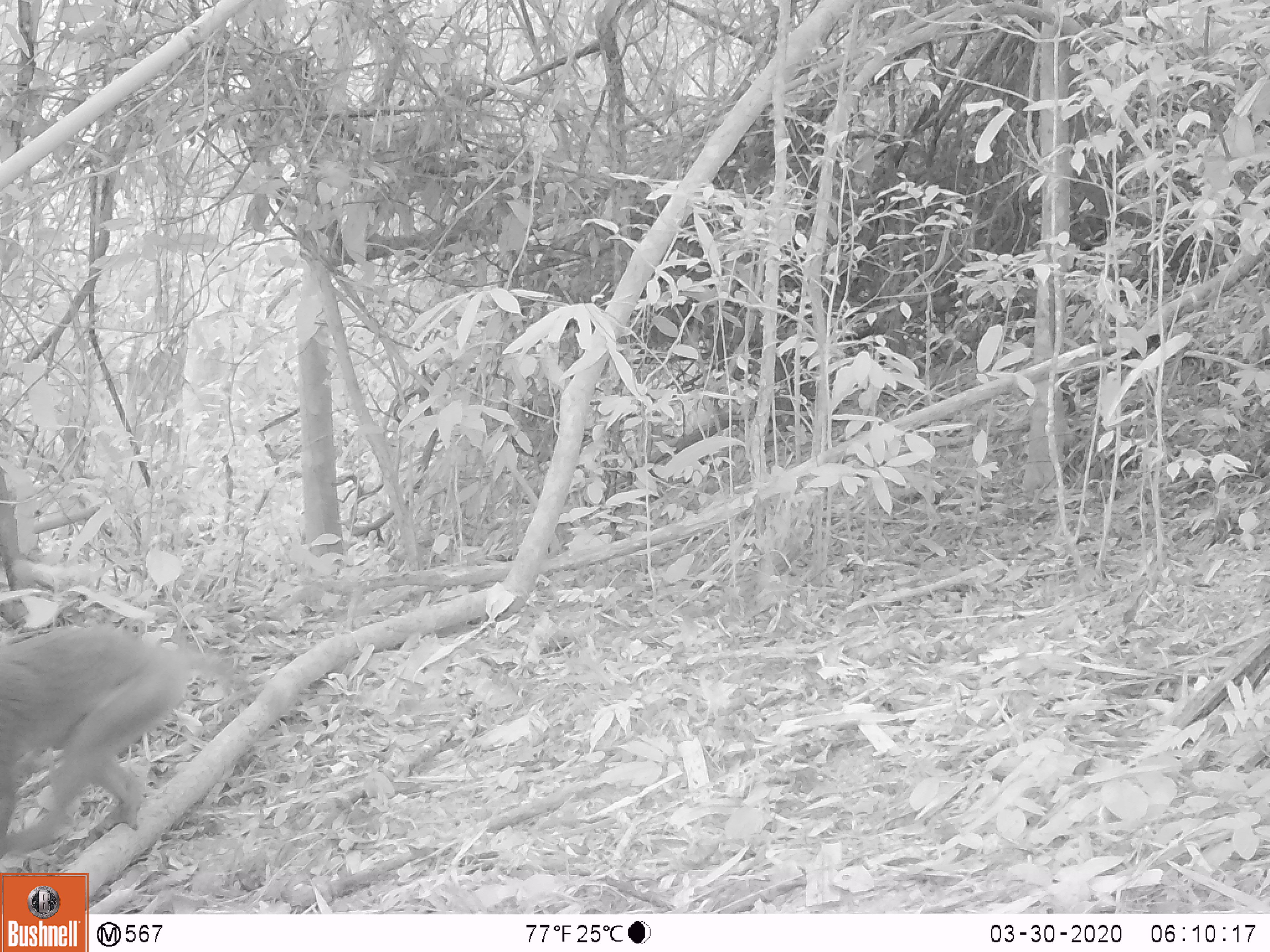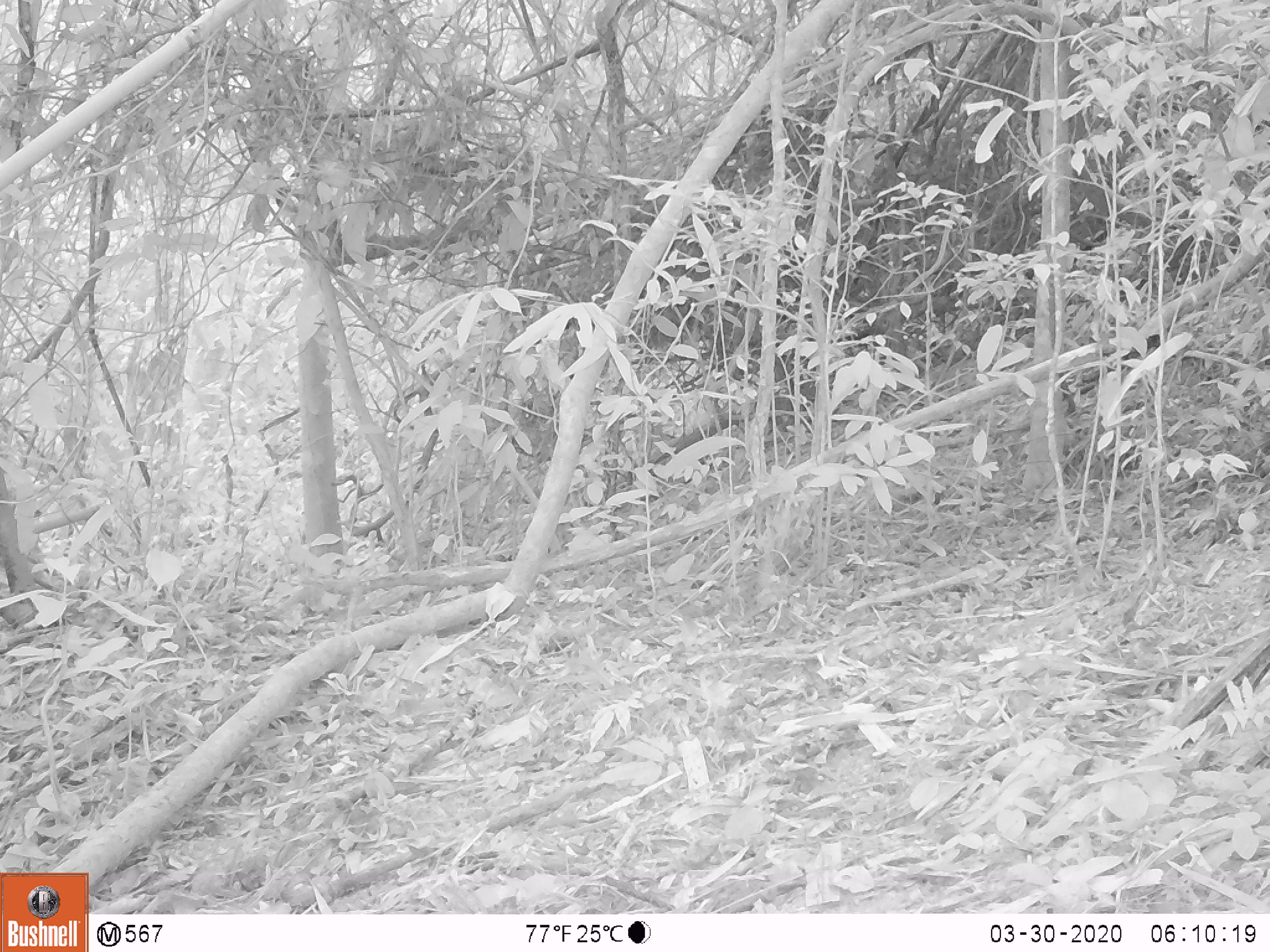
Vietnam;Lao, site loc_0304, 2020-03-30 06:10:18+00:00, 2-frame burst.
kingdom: Animalia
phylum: Chordata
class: Mammalia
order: Primates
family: Cercopithecidae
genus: Macaca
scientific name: Macaca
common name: macaques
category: assam or rhesus macaque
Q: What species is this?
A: Assam or rhesus macaque (macaques) (Macaca).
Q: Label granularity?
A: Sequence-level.